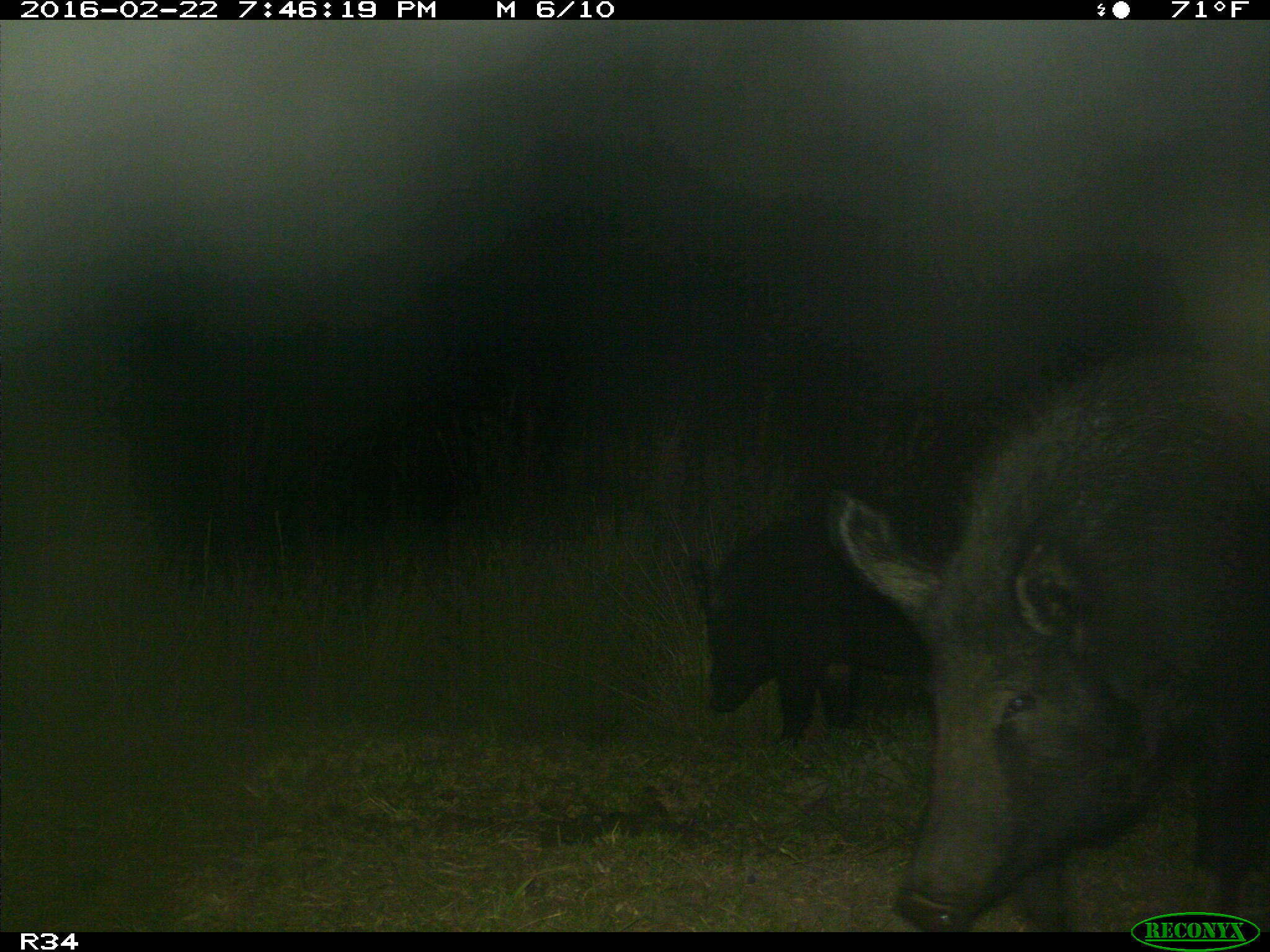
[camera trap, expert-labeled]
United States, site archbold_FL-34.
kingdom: Animalia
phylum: Chordata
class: Mammalia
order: Artiodactyla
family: Suidae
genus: Sus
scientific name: Sus scrofa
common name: wild boar